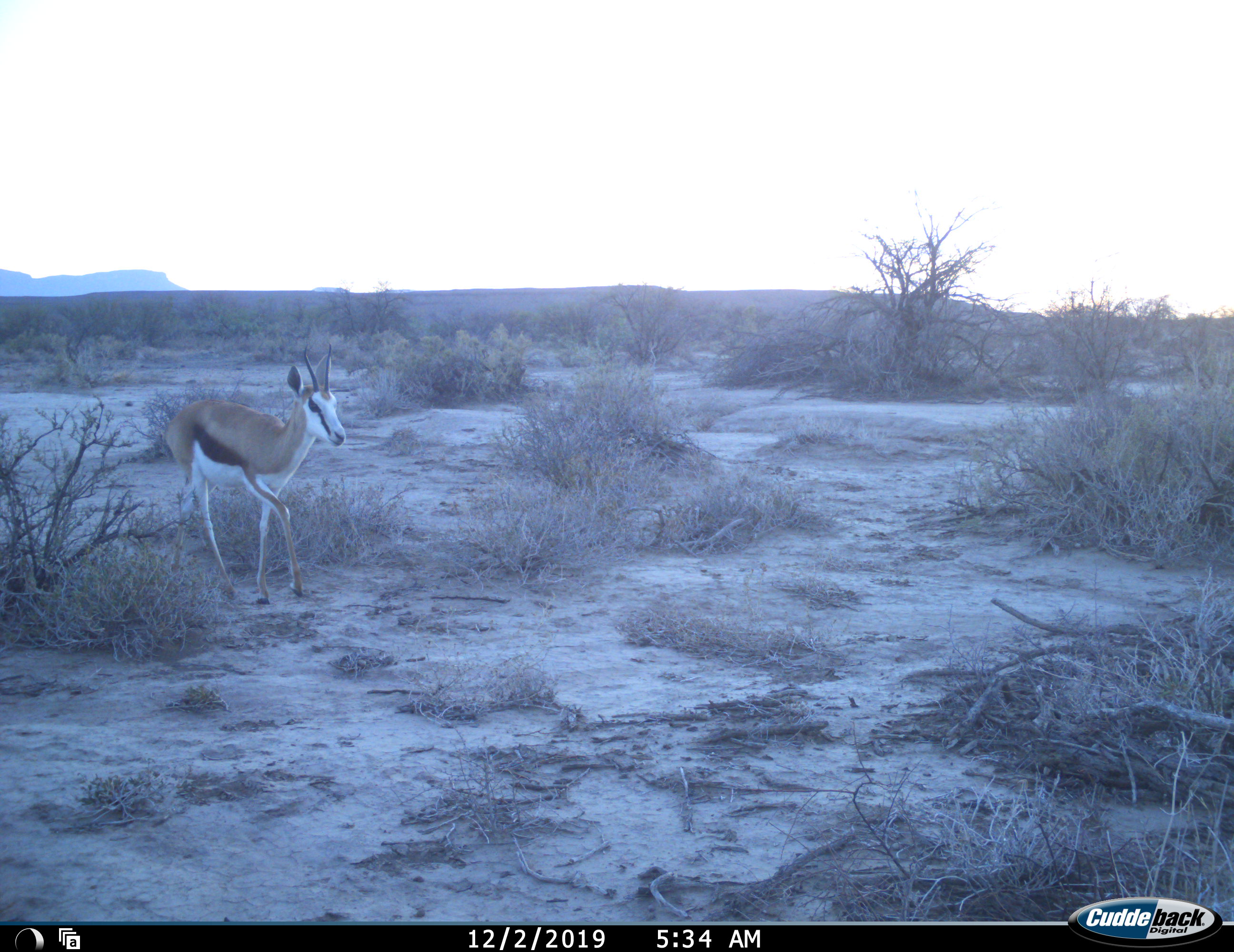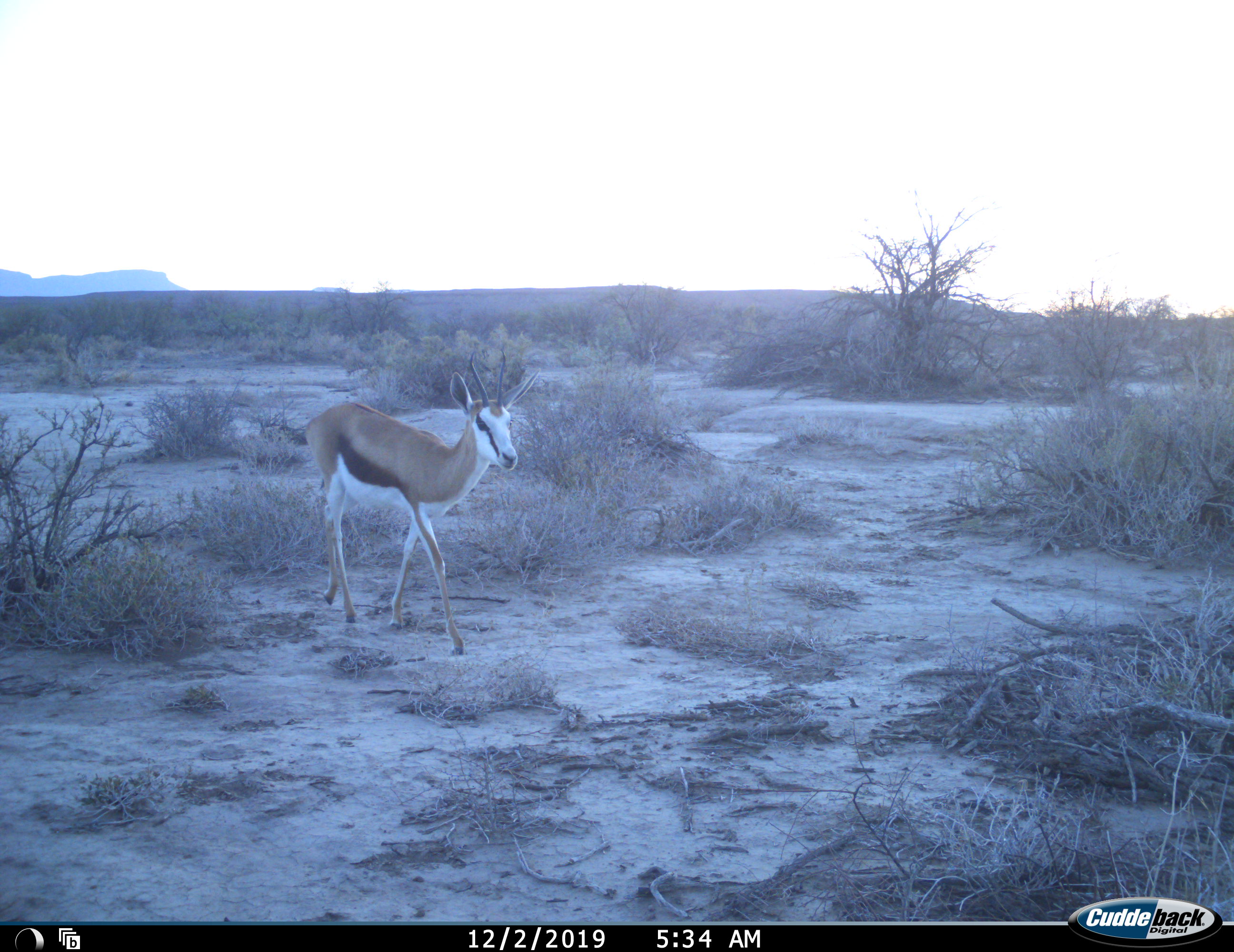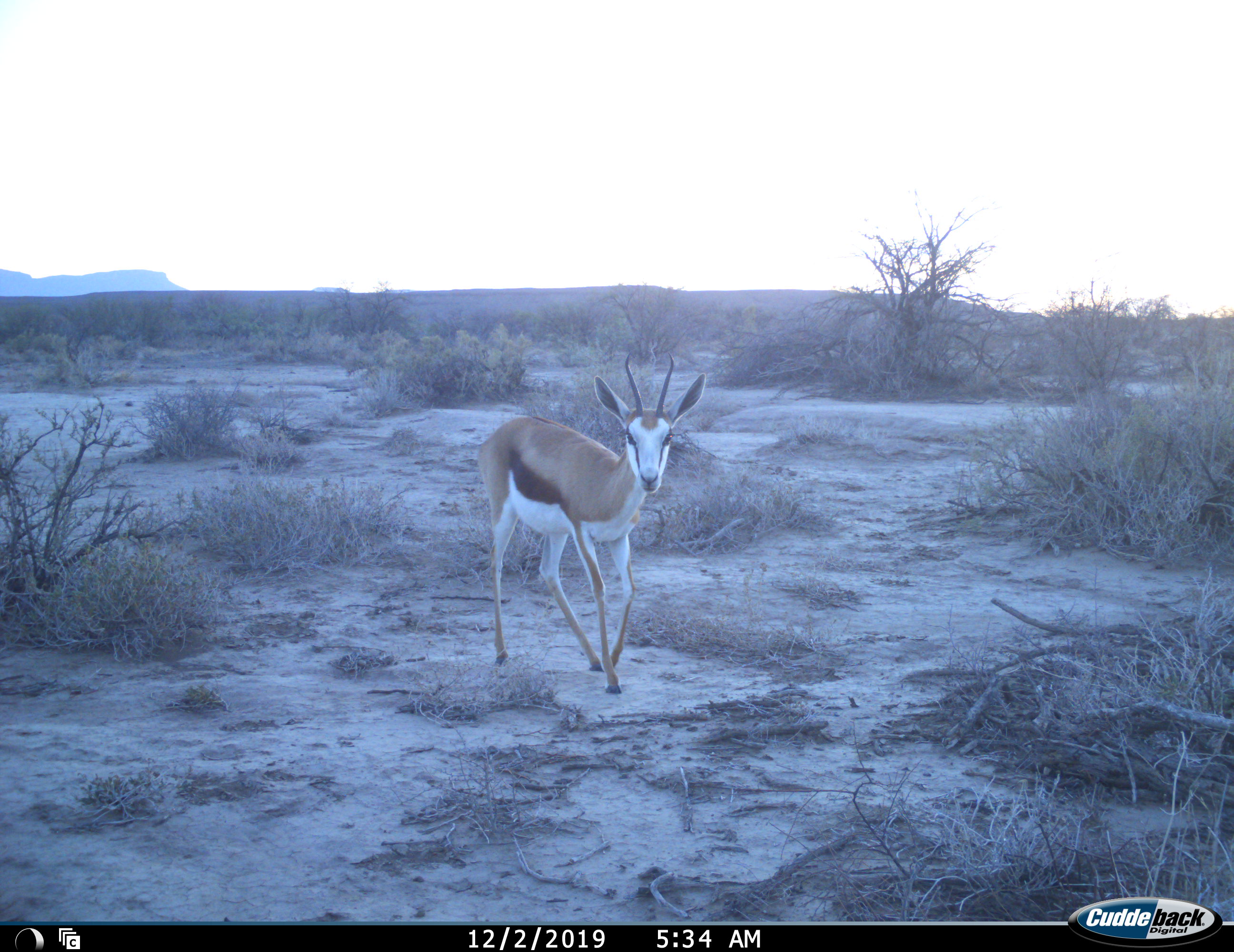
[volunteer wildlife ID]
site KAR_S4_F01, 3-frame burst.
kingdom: Animalia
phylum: Chordata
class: Mammalia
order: Artiodactyla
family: Bovidae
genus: Antidorcas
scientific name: Antidorcas marsupialis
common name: springbok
Springbok (Antidorcas marsupialis), count 1. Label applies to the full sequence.